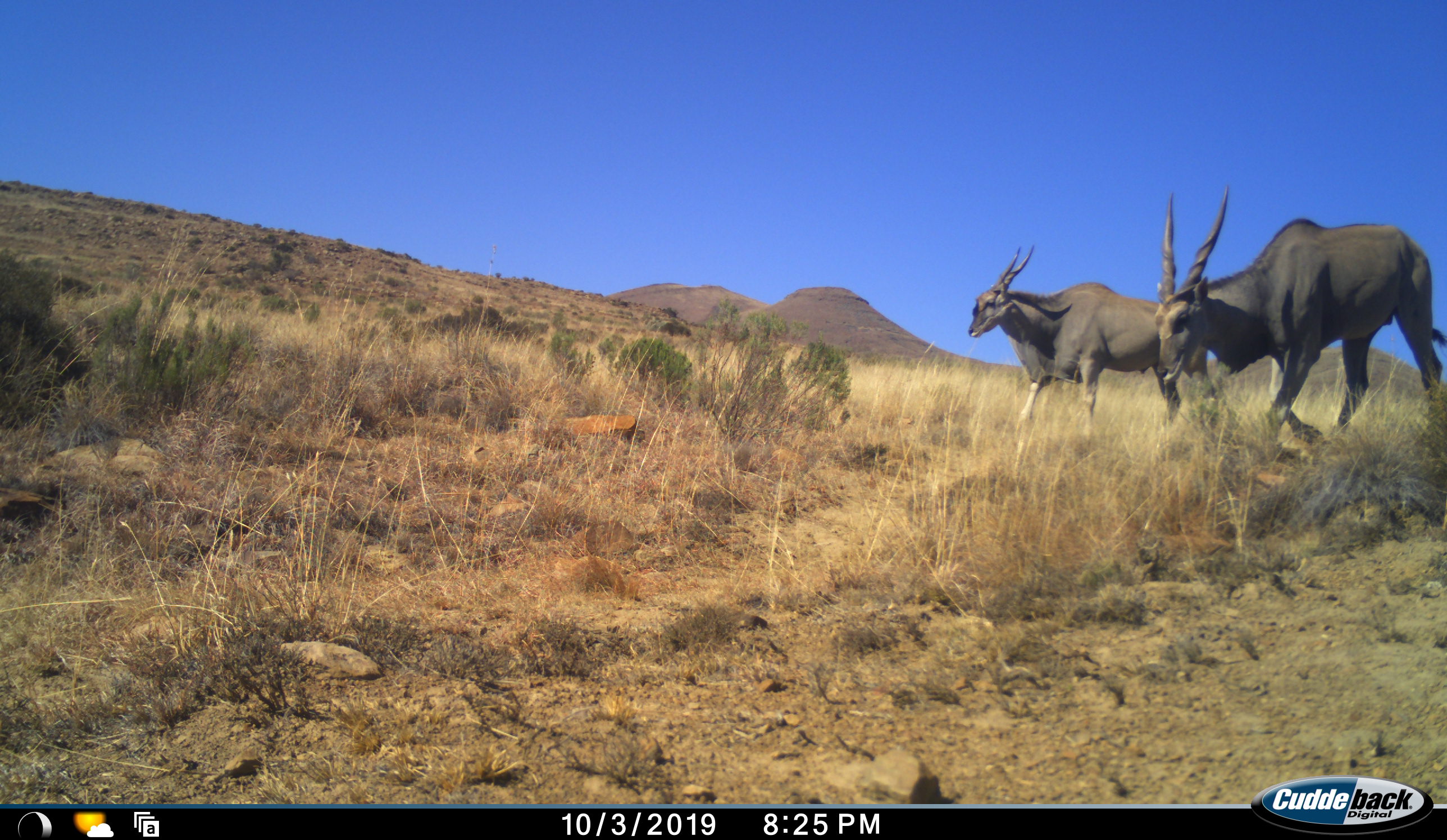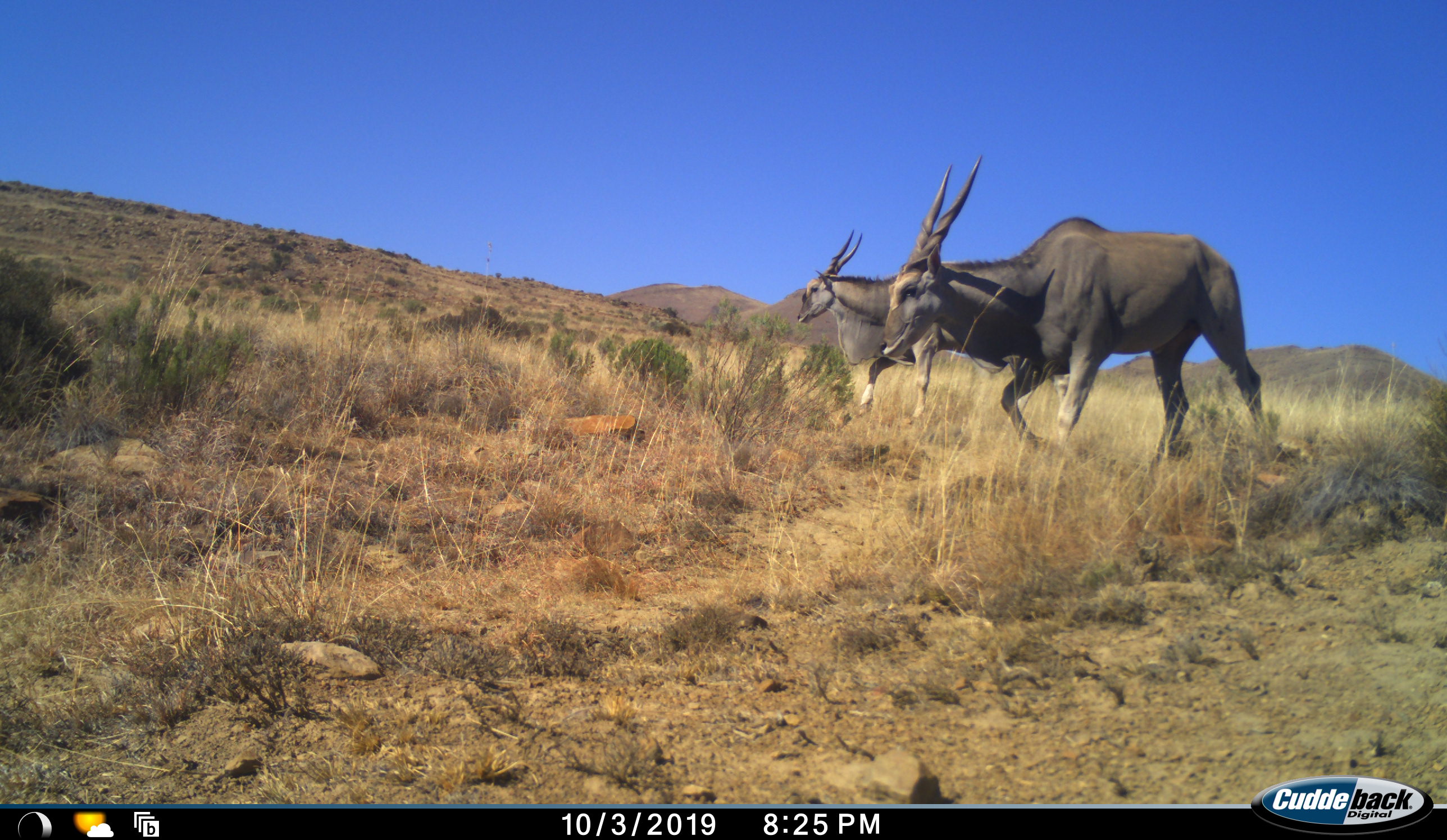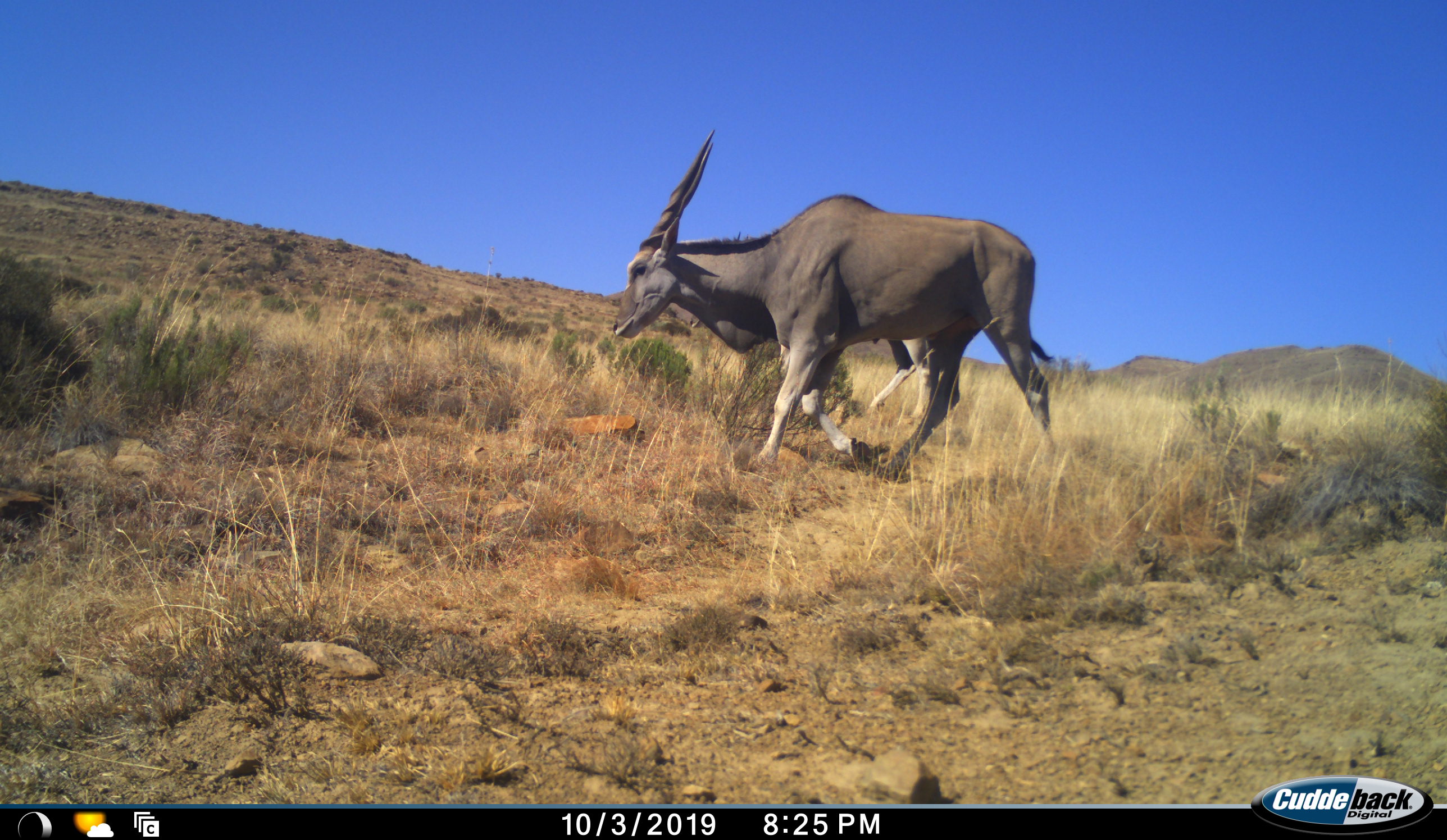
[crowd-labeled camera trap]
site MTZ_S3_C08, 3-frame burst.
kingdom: Animalia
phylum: Chordata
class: Mammalia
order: Artiodactyla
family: Bovidae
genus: Tragelaphus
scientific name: Tragelaphus oryx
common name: eland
Eland (Tragelaphus oryx), count 2. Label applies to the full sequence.